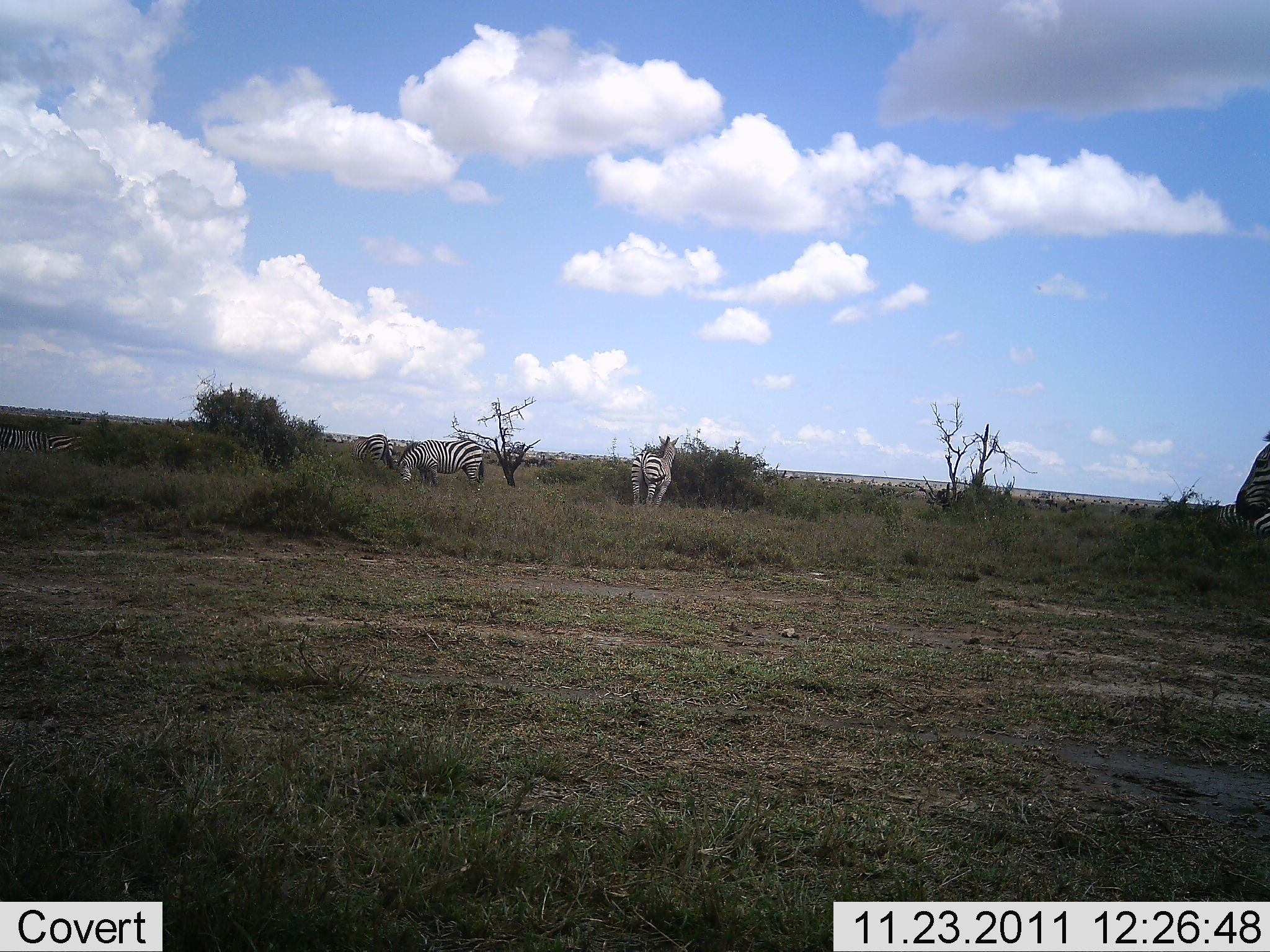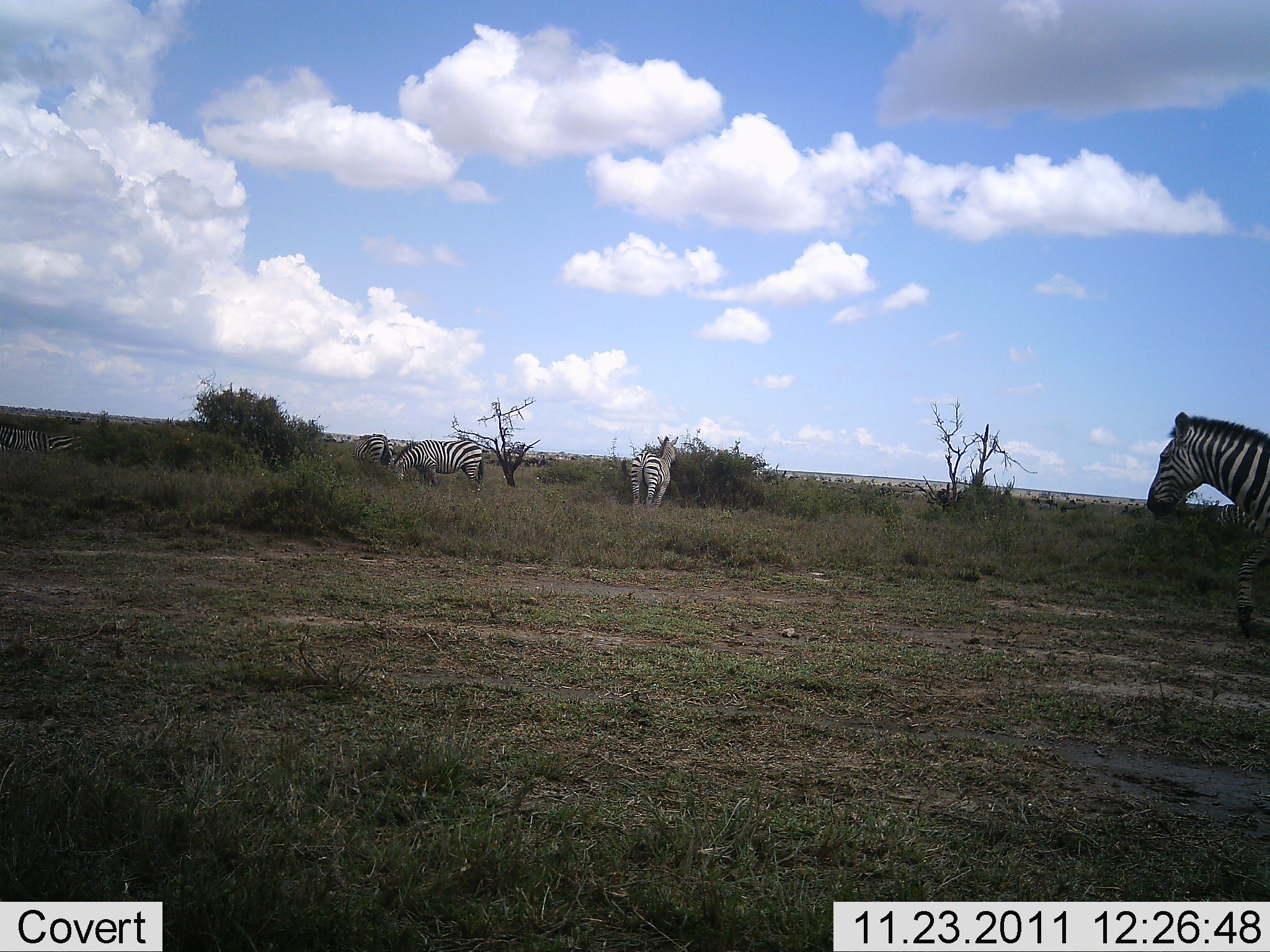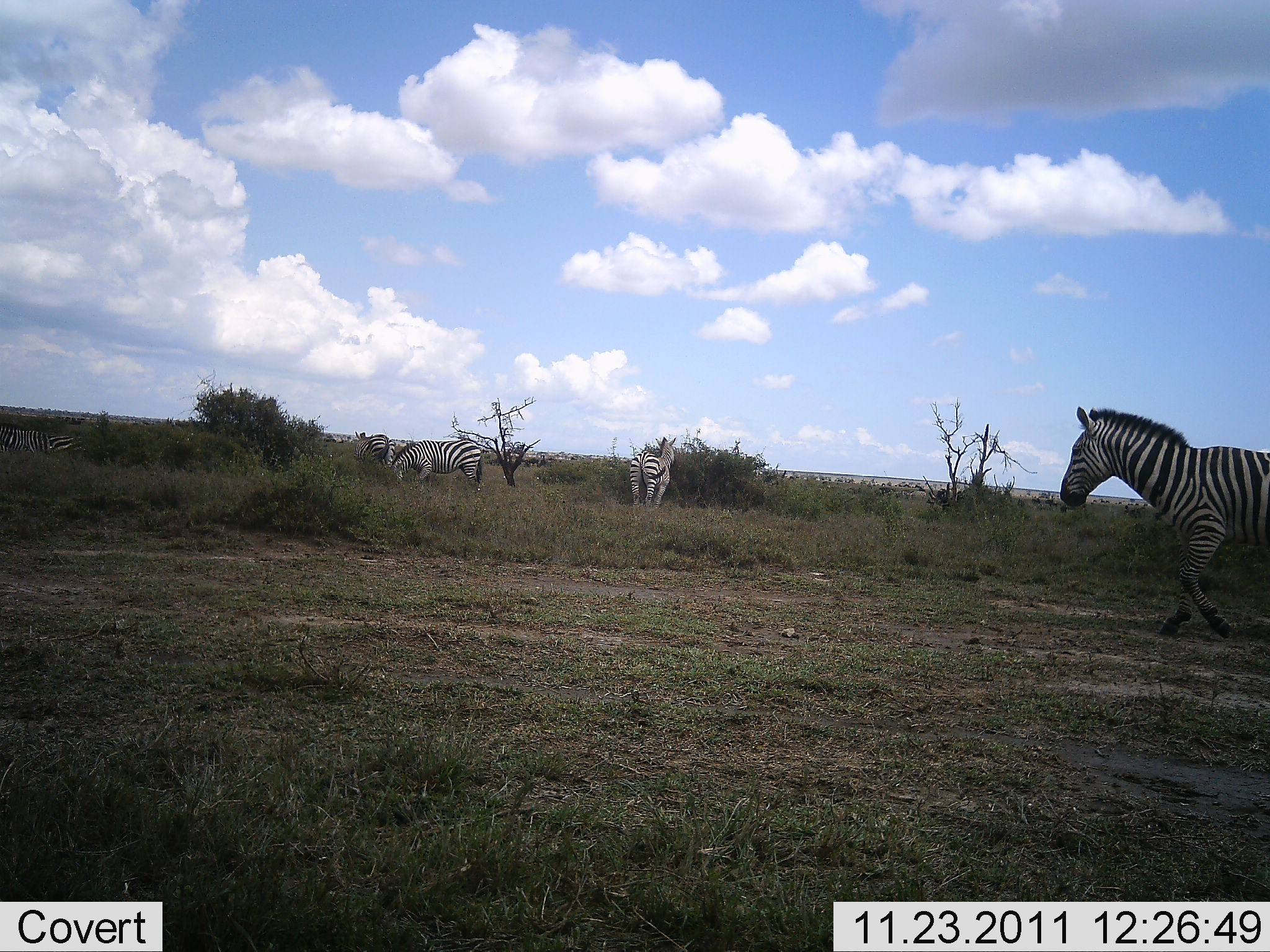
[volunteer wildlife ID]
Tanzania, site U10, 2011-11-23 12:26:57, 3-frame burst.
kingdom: Animalia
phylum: Chordata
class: Mammalia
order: Perissodactyla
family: Equidae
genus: Equus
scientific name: Equus quagga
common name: plains zebra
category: zebra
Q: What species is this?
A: Zebra (plains zebra) (Equus quagga).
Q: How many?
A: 5.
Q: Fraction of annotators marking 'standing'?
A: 73%.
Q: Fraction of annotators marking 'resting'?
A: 27%.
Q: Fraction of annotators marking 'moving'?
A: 64%.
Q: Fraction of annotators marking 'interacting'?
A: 0%.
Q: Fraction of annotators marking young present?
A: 0%.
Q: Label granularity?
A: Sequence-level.